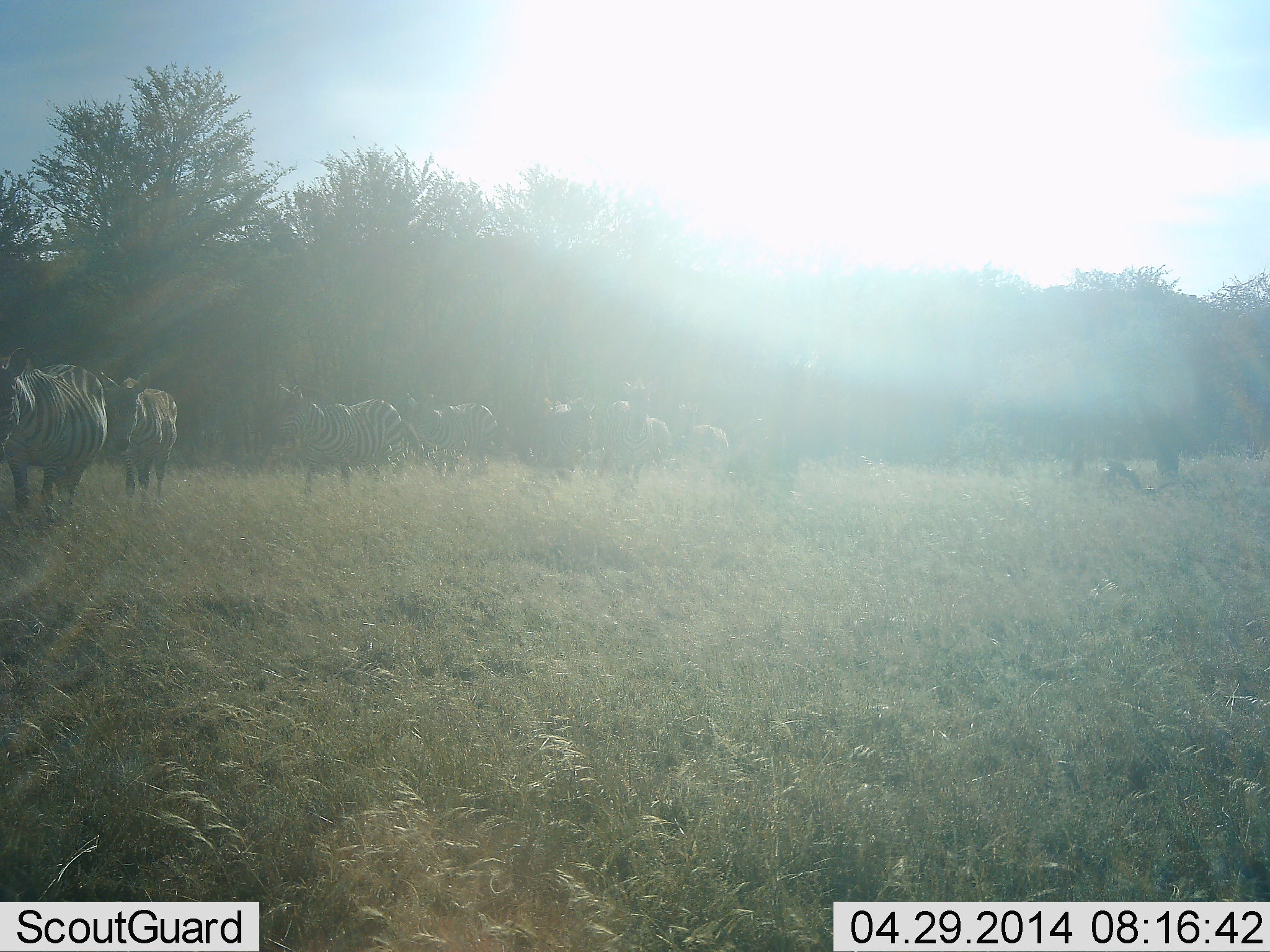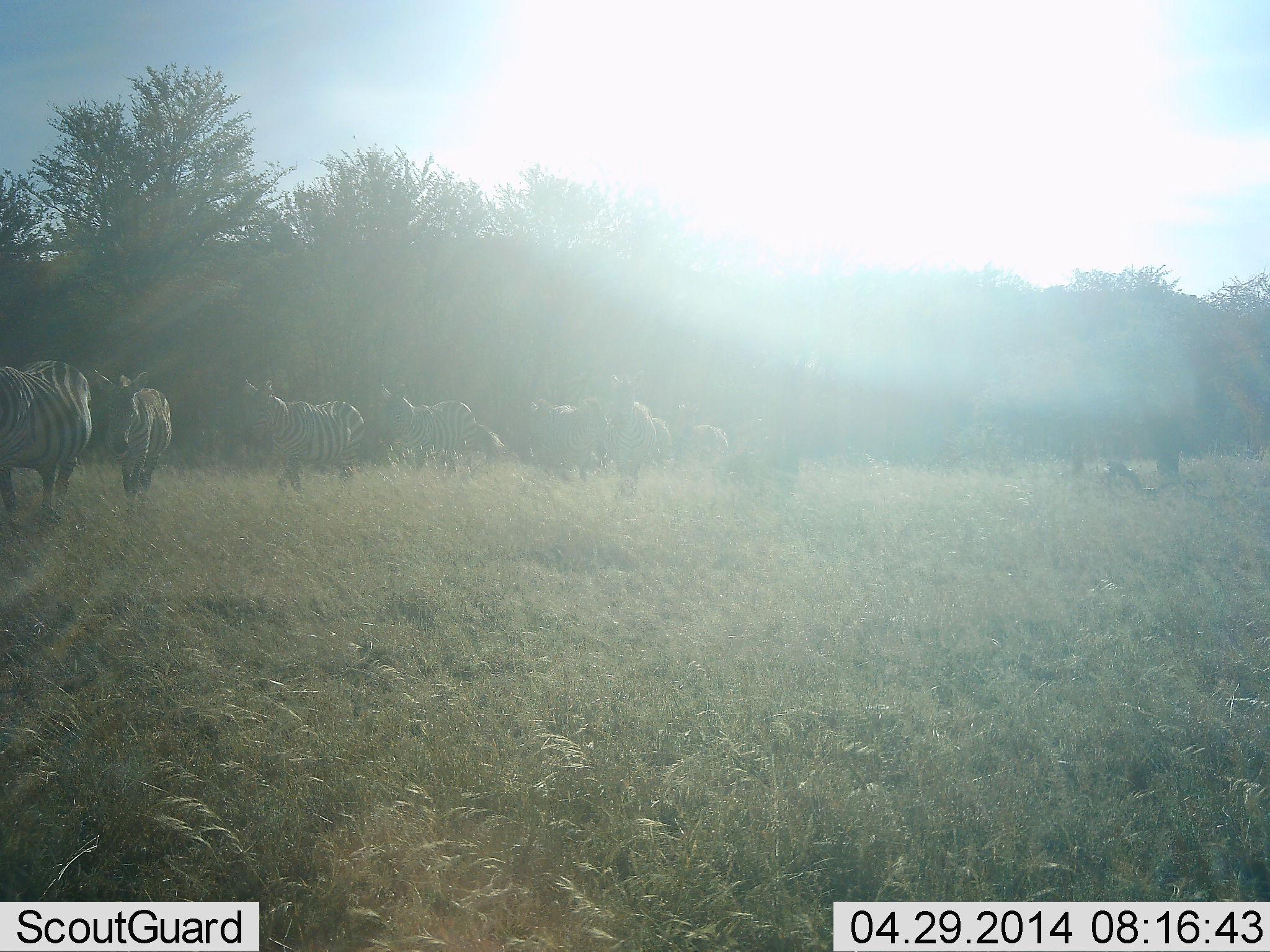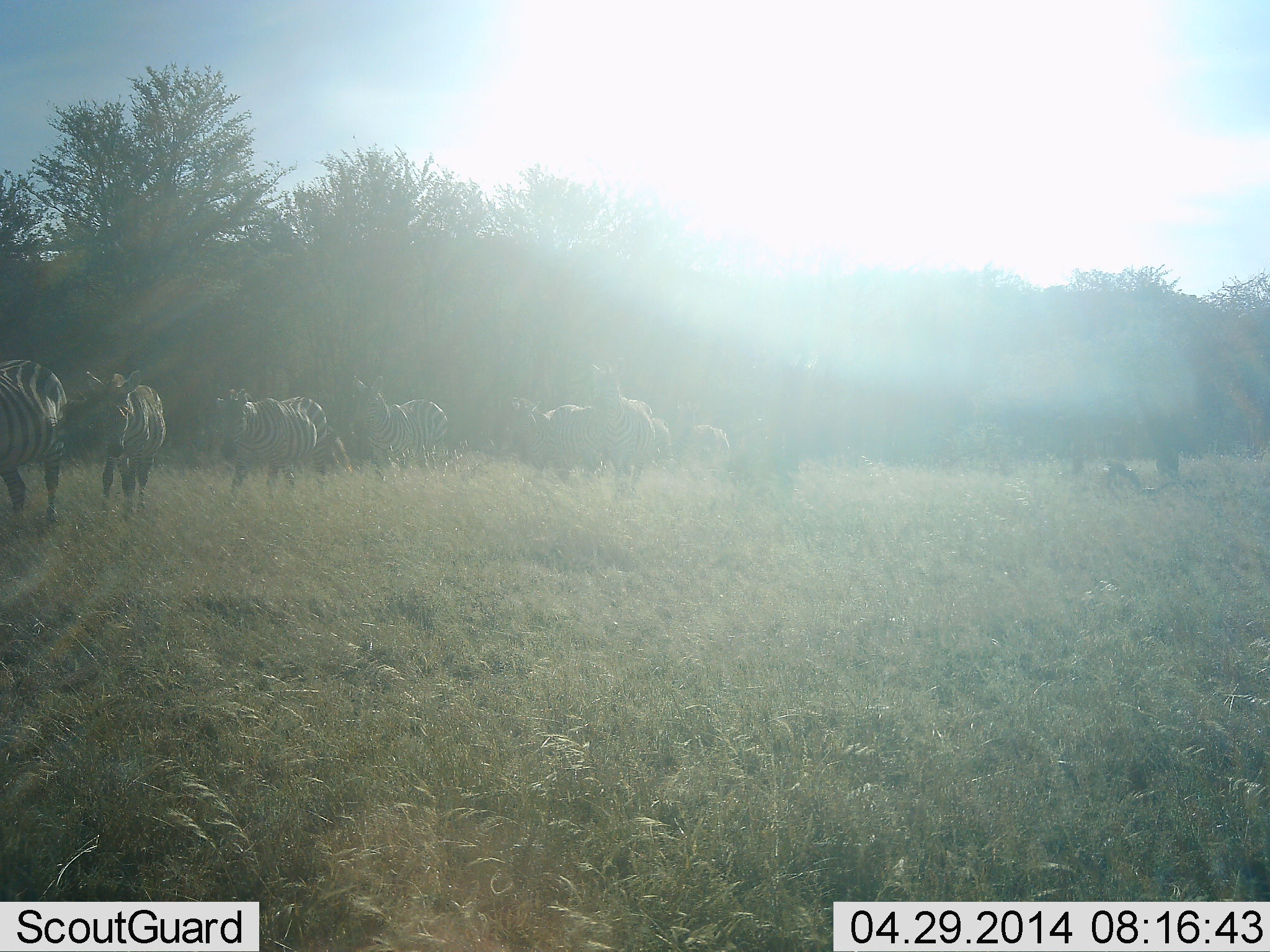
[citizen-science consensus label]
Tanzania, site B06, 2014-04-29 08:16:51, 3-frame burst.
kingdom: Animalia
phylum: Chordata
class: Mammalia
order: Perissodactyla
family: Equidae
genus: Equus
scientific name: Equus quagga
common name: plains zebra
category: zebra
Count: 10.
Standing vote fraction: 40%.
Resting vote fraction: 0%.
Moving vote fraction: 70%.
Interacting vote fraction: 0%.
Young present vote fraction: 0%.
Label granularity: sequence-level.